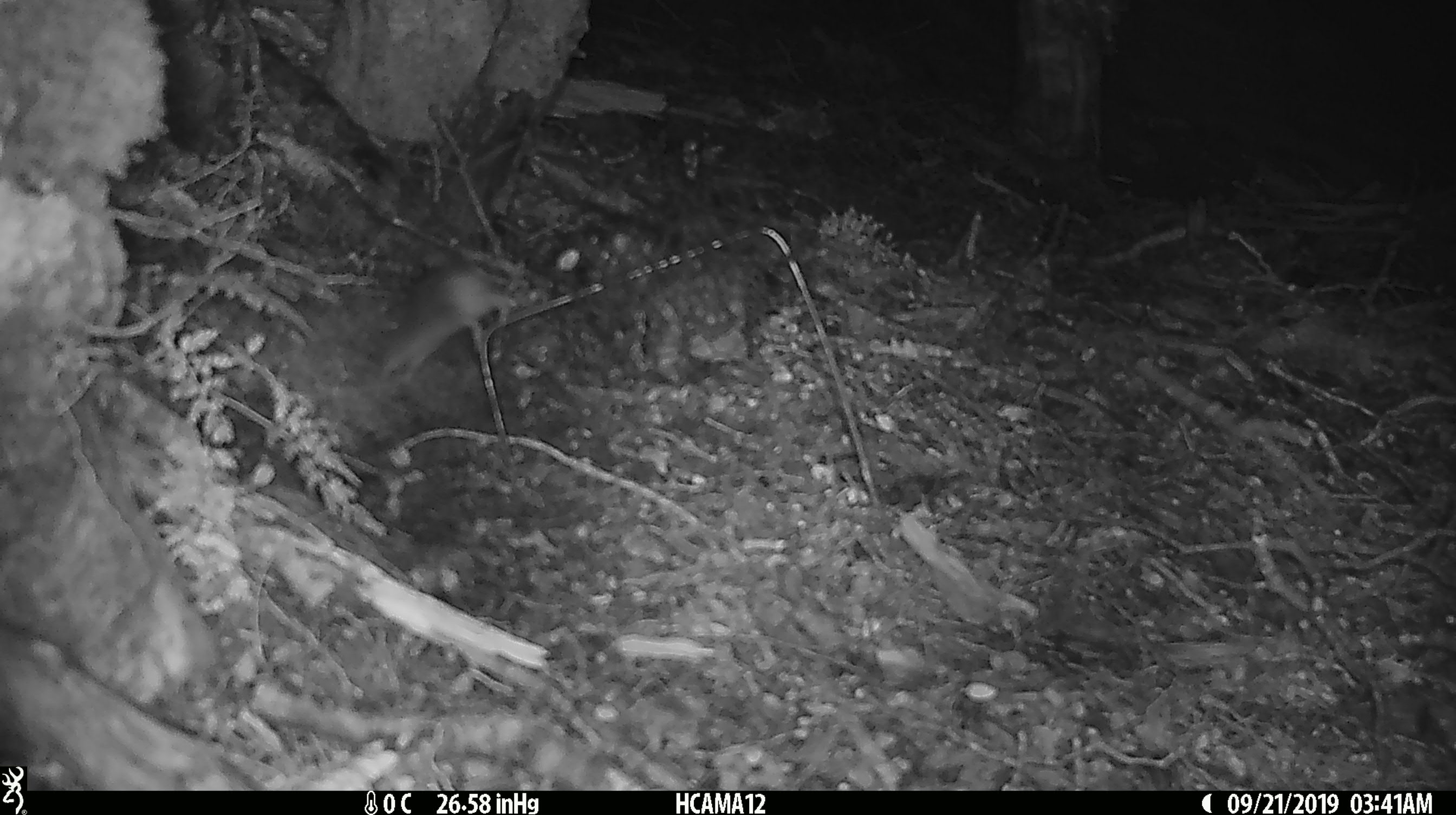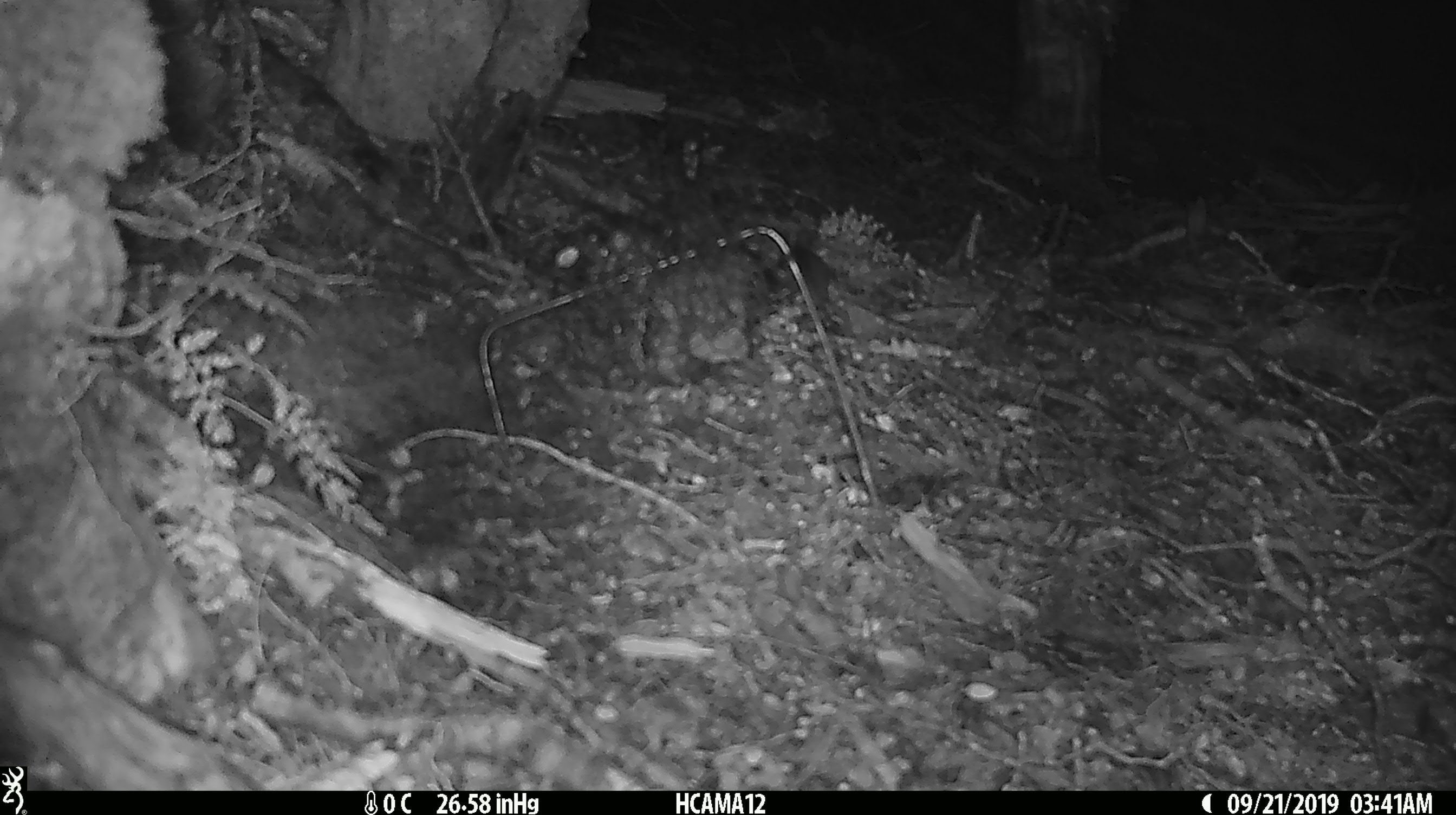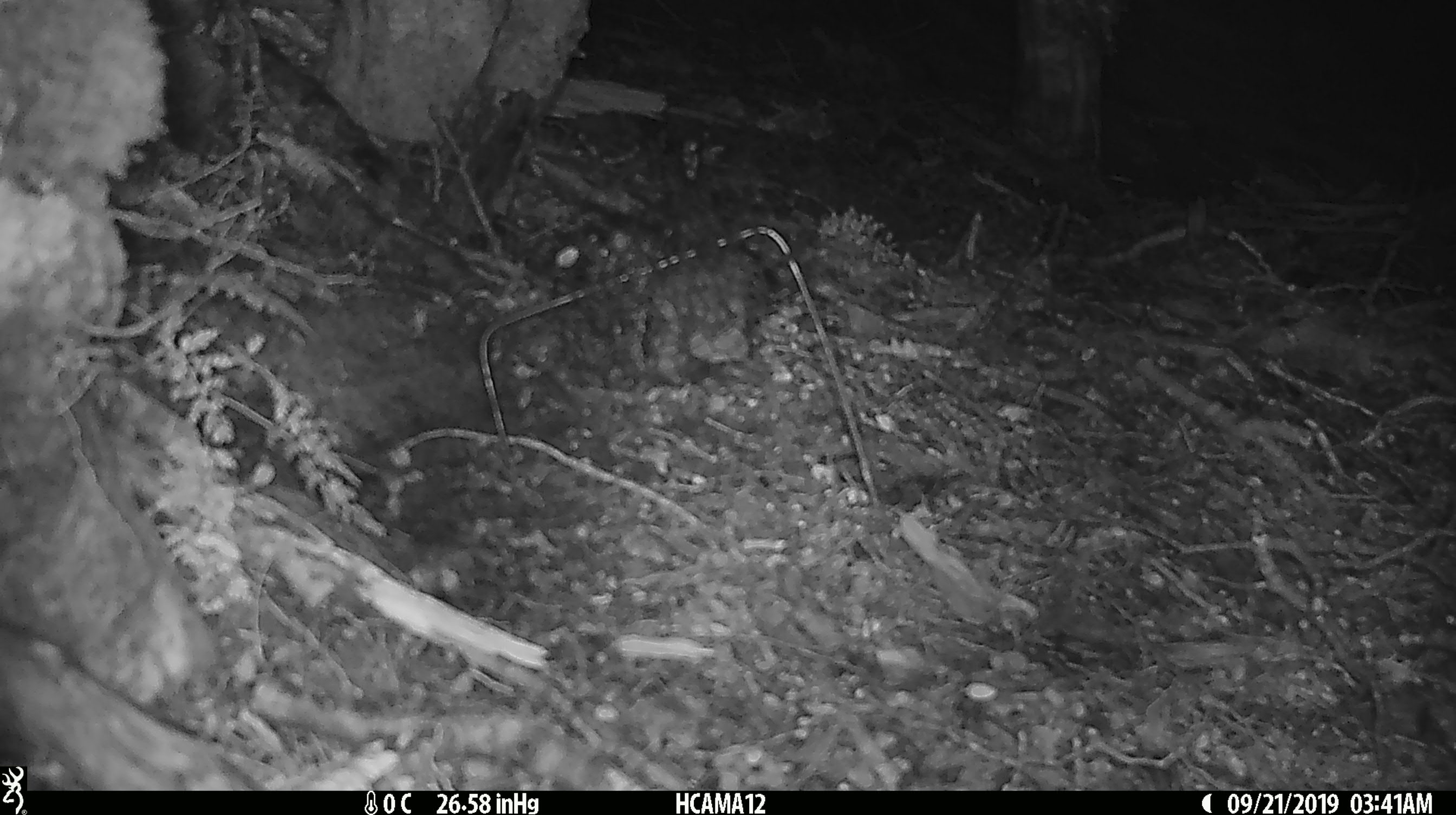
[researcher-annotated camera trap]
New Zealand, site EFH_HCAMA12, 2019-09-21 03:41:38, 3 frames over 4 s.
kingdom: Animalia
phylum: Chordata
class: Mammalia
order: Rodentia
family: Muridae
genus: Mus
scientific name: Mus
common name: mouse